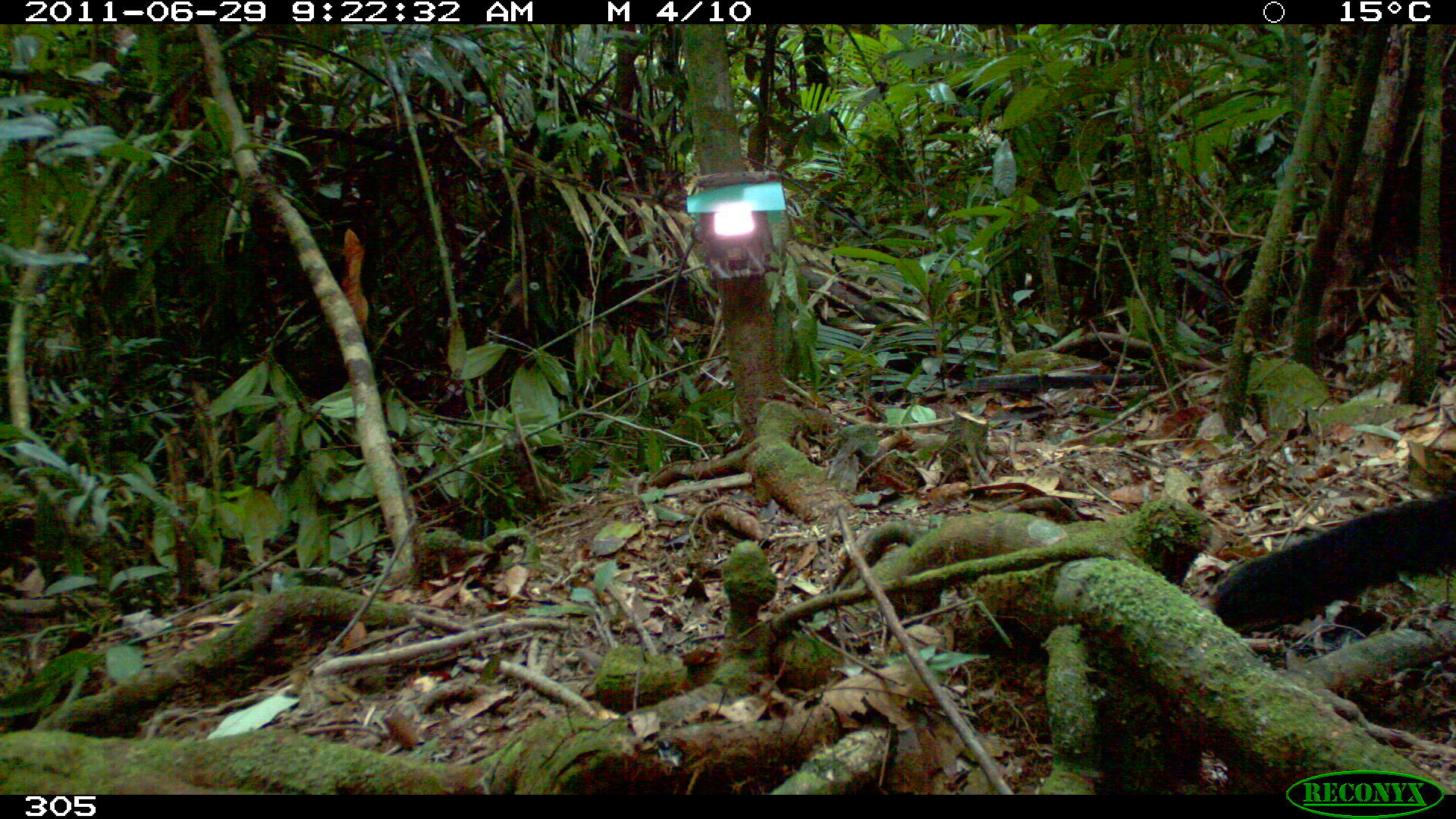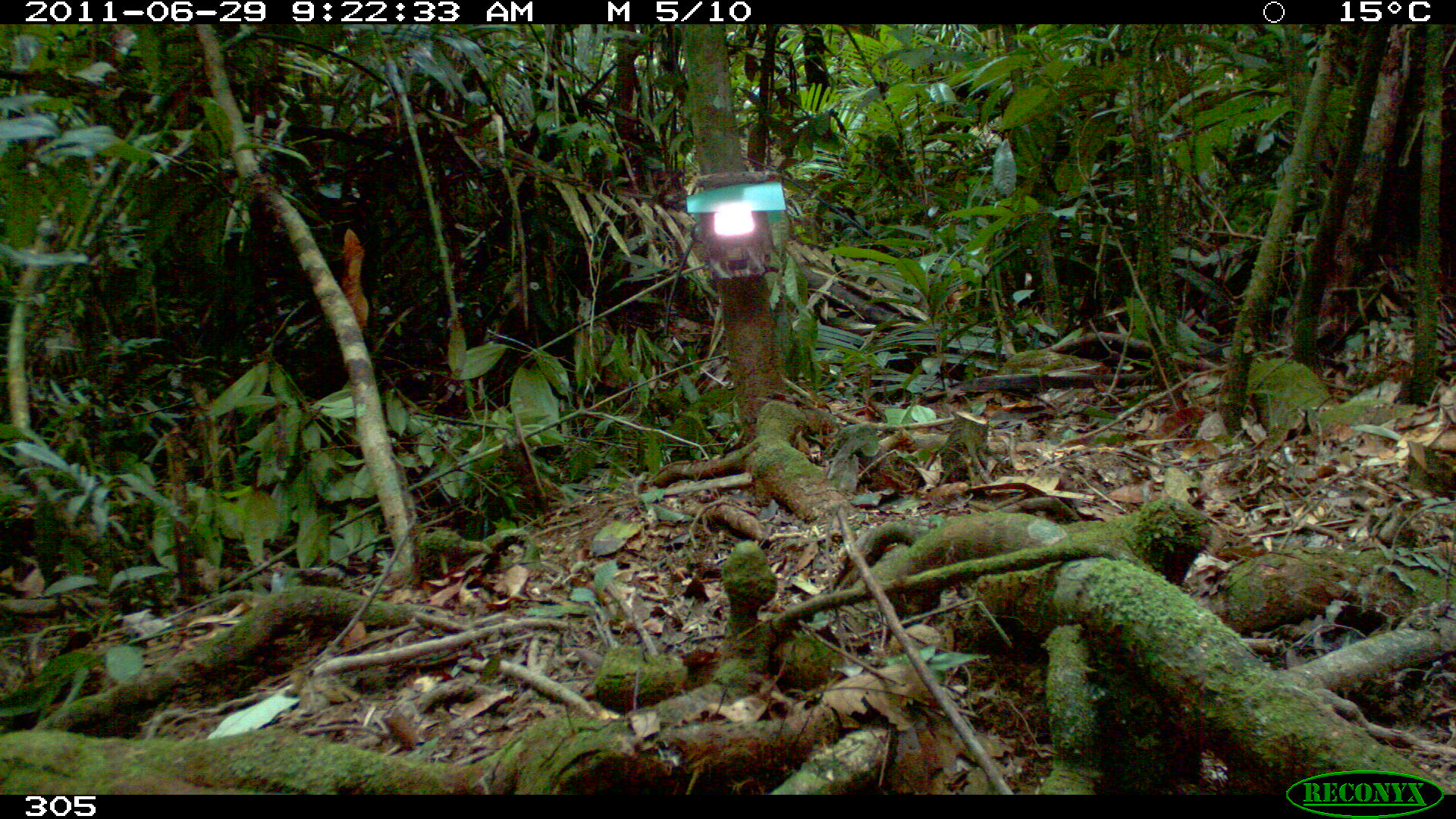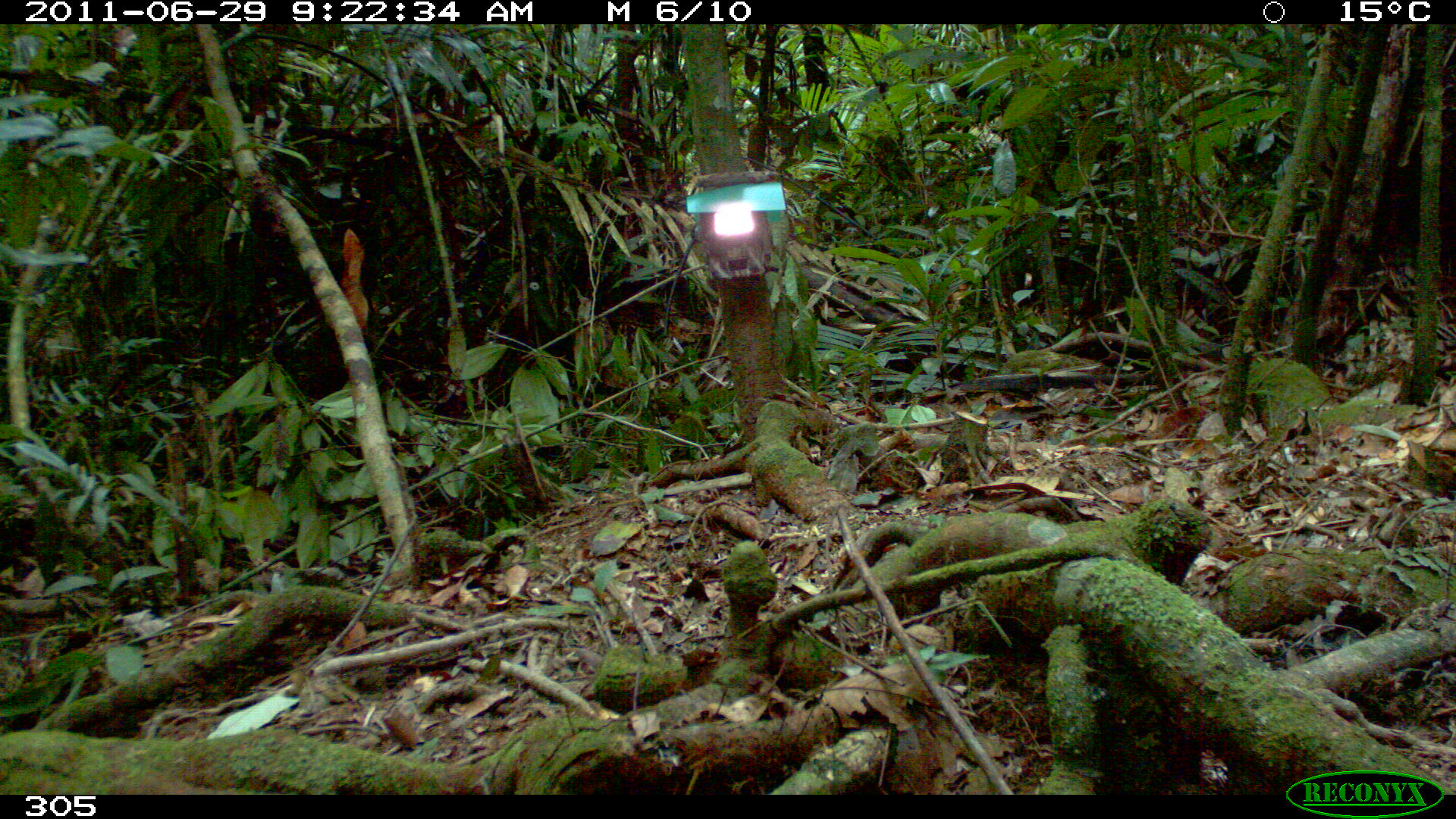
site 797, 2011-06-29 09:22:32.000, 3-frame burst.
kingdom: Animalia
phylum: Chordata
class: Mammalia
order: Carnivora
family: Mustelidae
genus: Eira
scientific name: Eira barbara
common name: tayra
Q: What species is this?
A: Eira barbara (tayra).